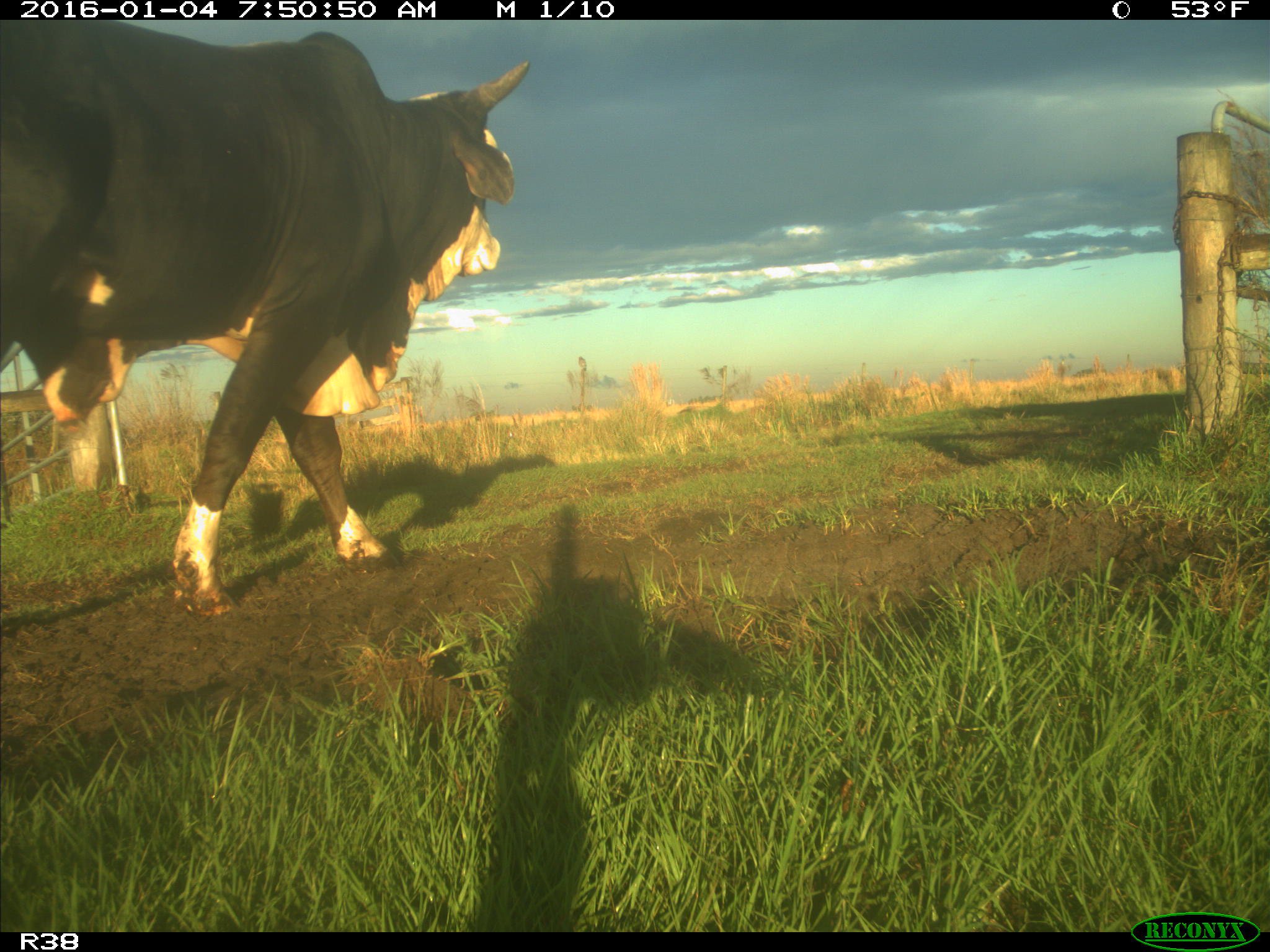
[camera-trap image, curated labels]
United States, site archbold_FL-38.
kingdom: Animalia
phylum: Chordata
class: Mammalia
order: Artiodactyla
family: Bovidae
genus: Bos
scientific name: Bos taurus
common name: domestic cow